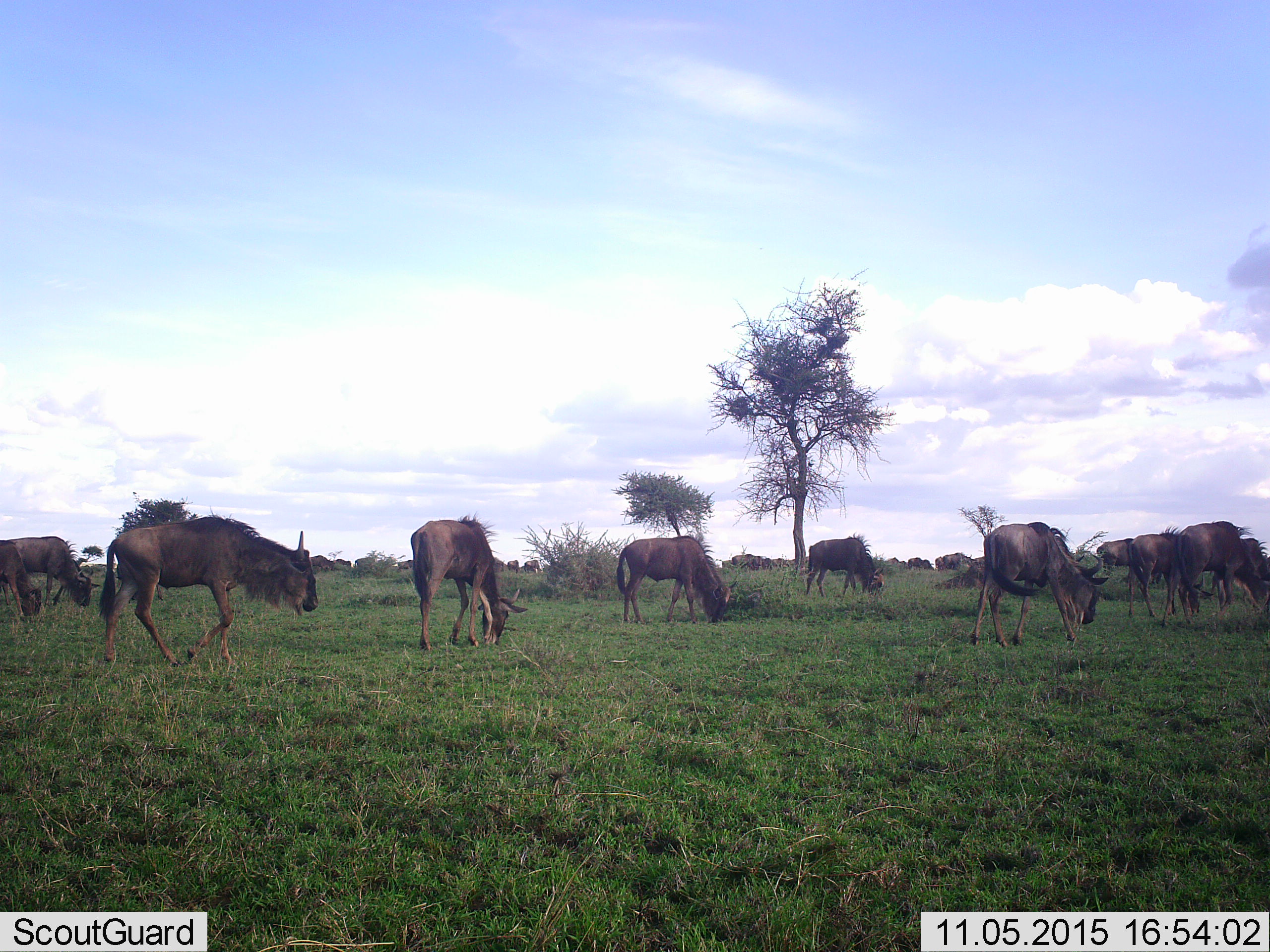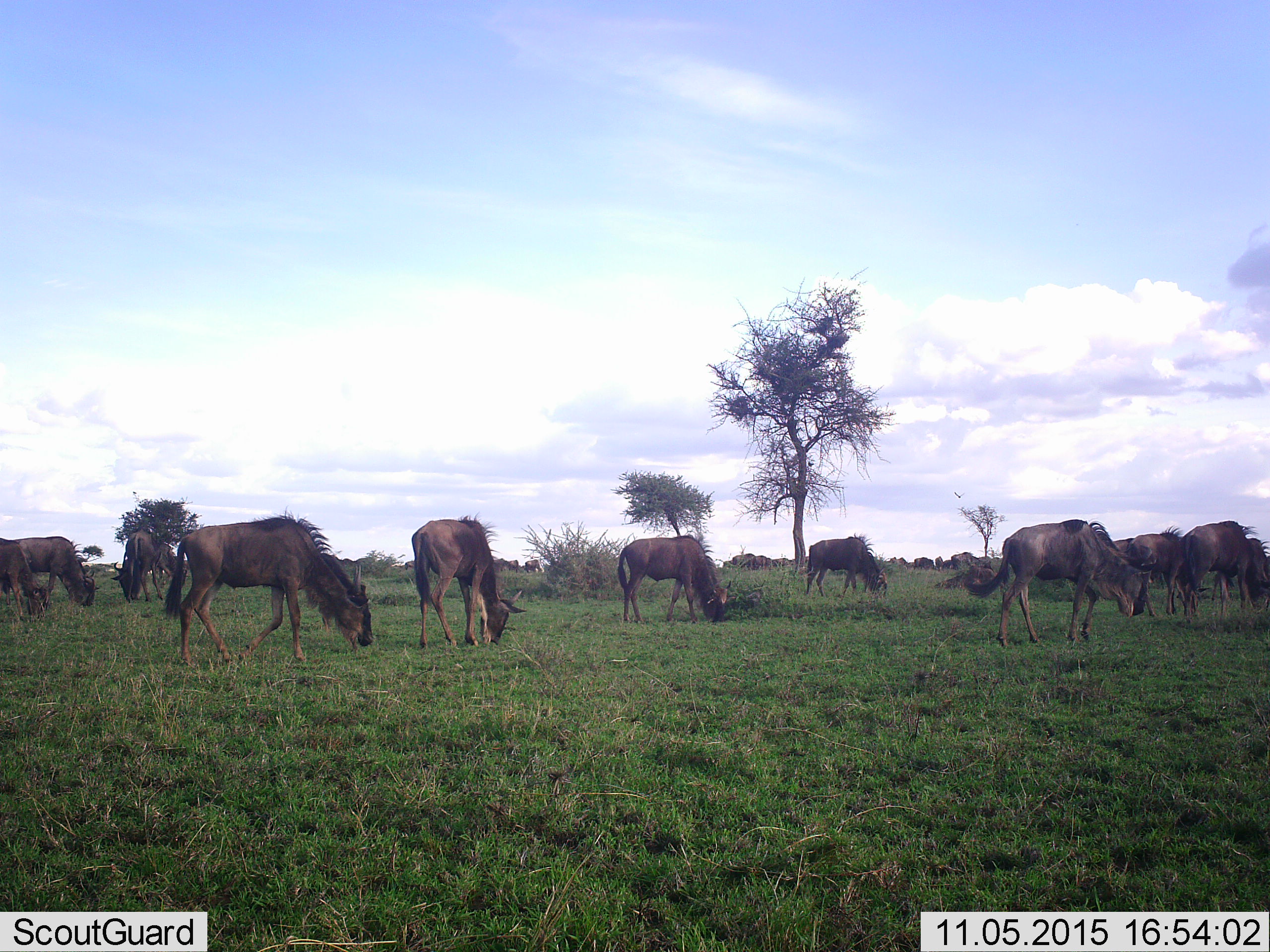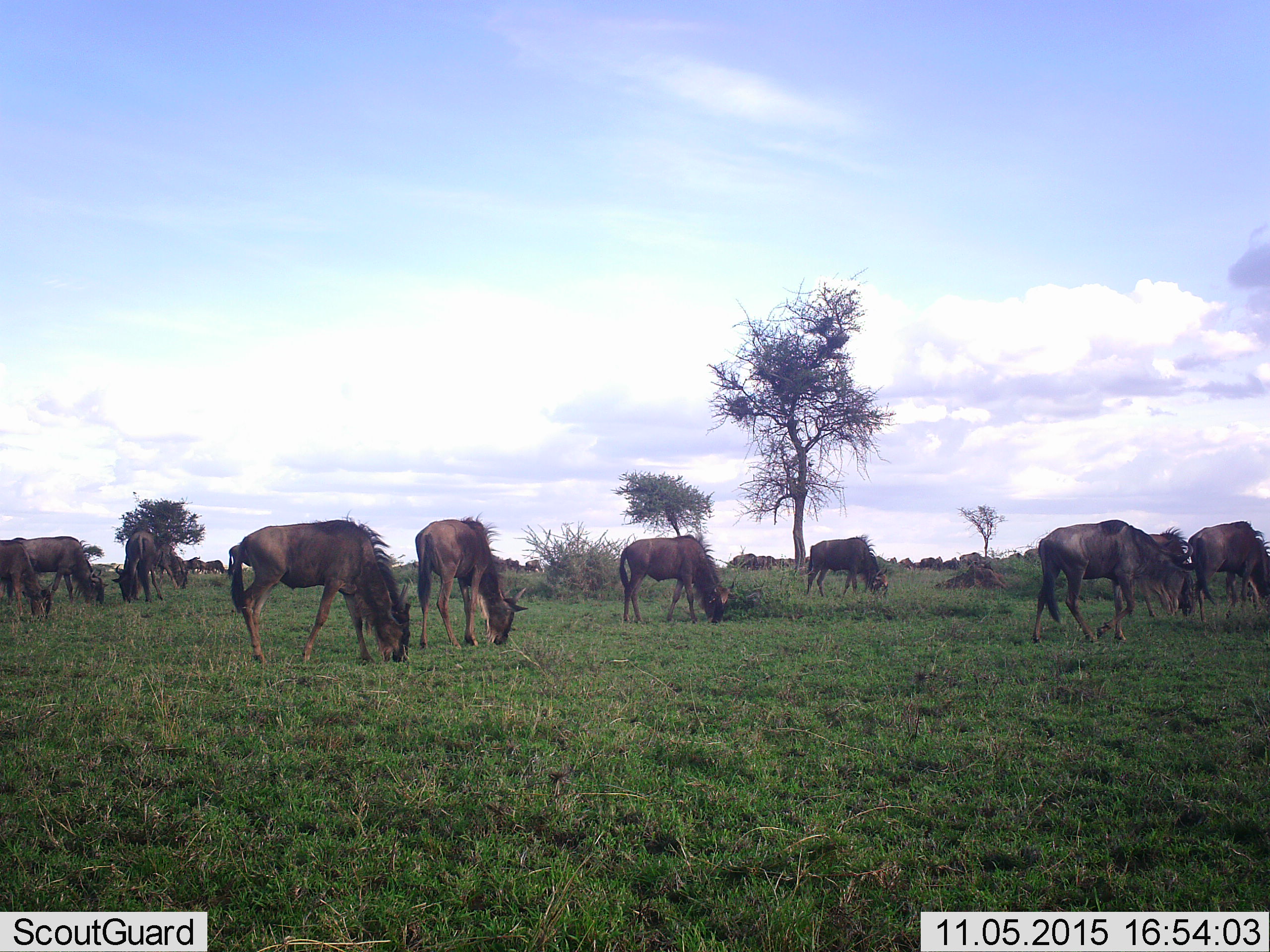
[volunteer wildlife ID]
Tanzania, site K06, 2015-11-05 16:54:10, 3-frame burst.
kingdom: Animalia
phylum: Chordata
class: Mammalia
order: Artiodactyla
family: Bovidae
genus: Connochaetes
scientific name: Connochaetes taurinus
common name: blue wildebeest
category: wildebeest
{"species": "wildebeest (blue wildebeest) (Connochaetes taurinus)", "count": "11-50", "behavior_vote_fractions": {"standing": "20%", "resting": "0%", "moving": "60%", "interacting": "0%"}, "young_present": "0%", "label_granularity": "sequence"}